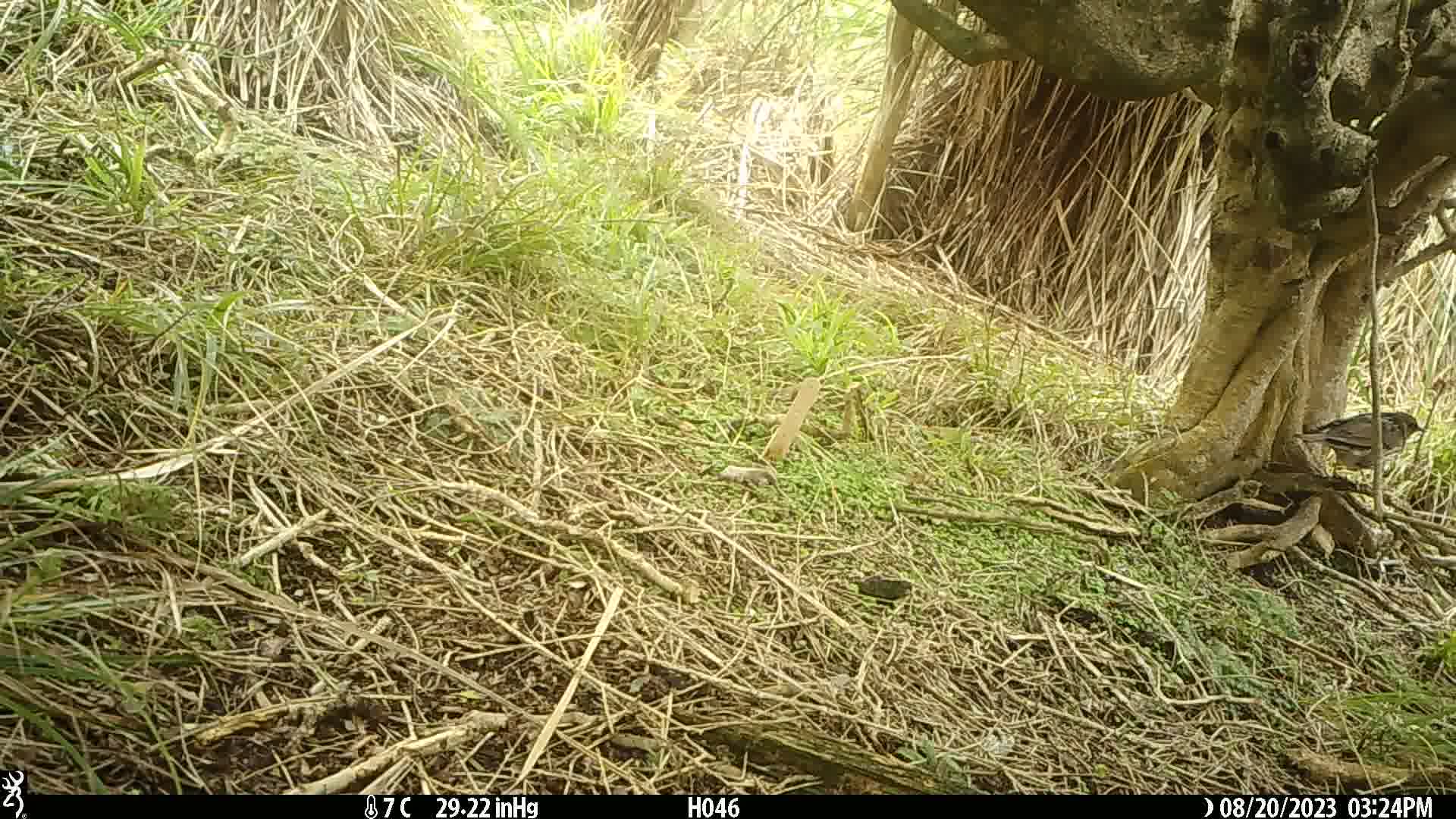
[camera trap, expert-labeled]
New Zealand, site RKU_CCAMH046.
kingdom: Animalia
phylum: Chordata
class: Aves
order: Passeriformes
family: Turdidae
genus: Turdus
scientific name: Turdus philomelos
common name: song thrush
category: thrush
Thrush (song thrush) (Turdus philomelos).